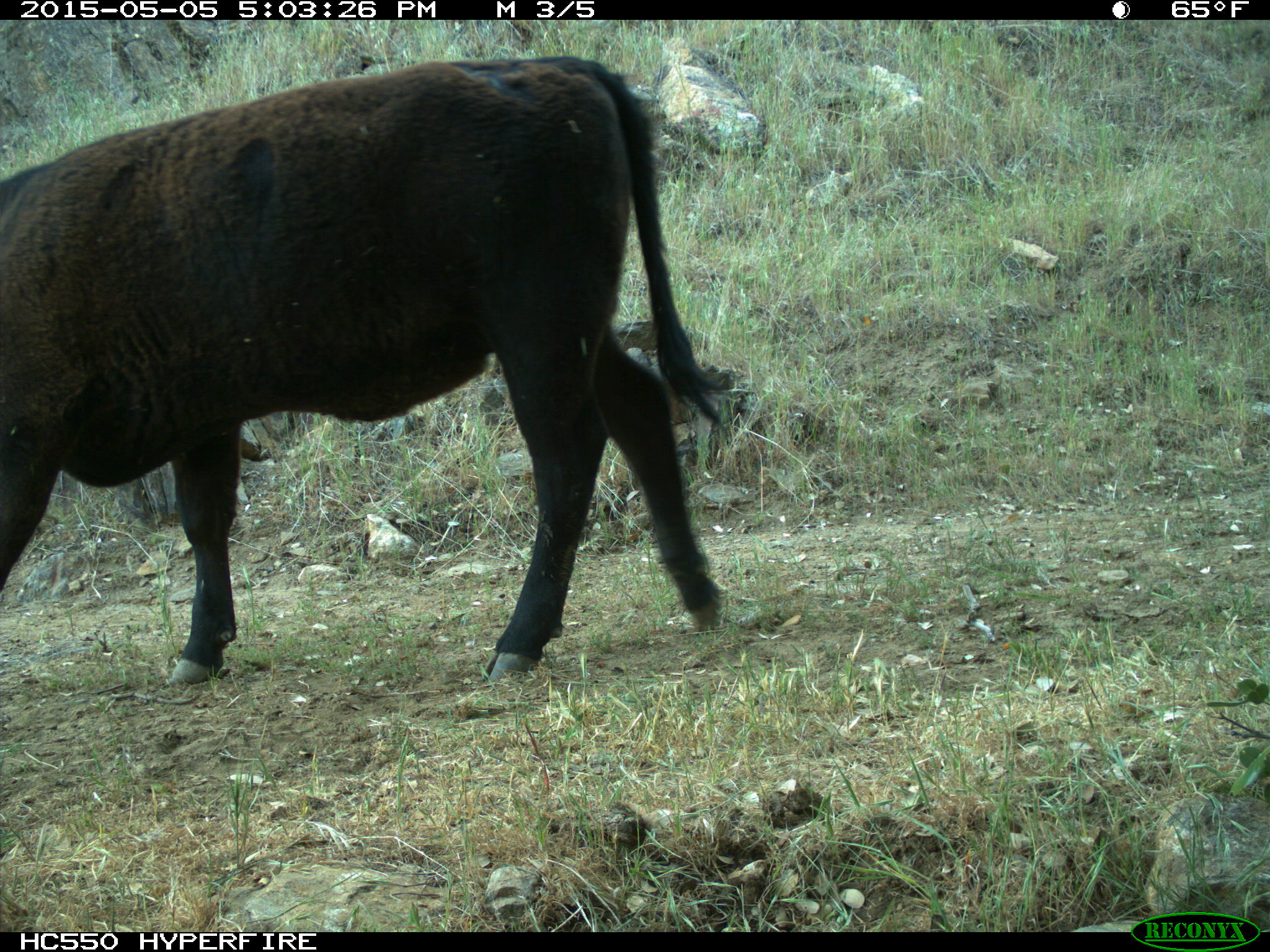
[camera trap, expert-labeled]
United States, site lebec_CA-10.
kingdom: Animalia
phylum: Chordata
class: Mammalia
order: Artiodactyla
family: Bovidae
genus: Bos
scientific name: Bos taurus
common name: domestic cow